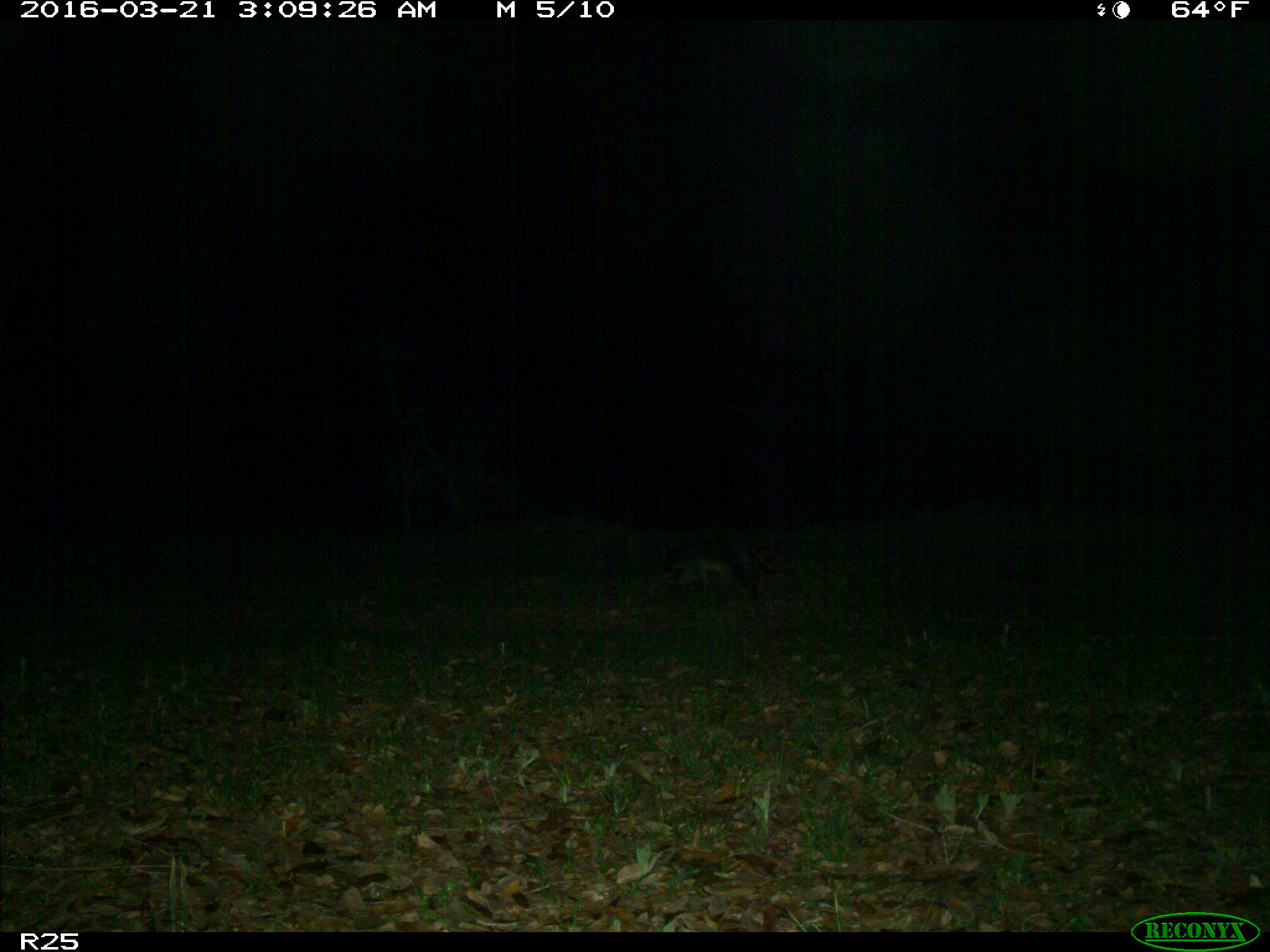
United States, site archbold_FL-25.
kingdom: Animalia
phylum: Chordata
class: Mammalia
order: Carnivora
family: Procyonidae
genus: Procyon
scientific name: Procyon lotor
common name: common raccoon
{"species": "Procyon lotor (common raccoon)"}